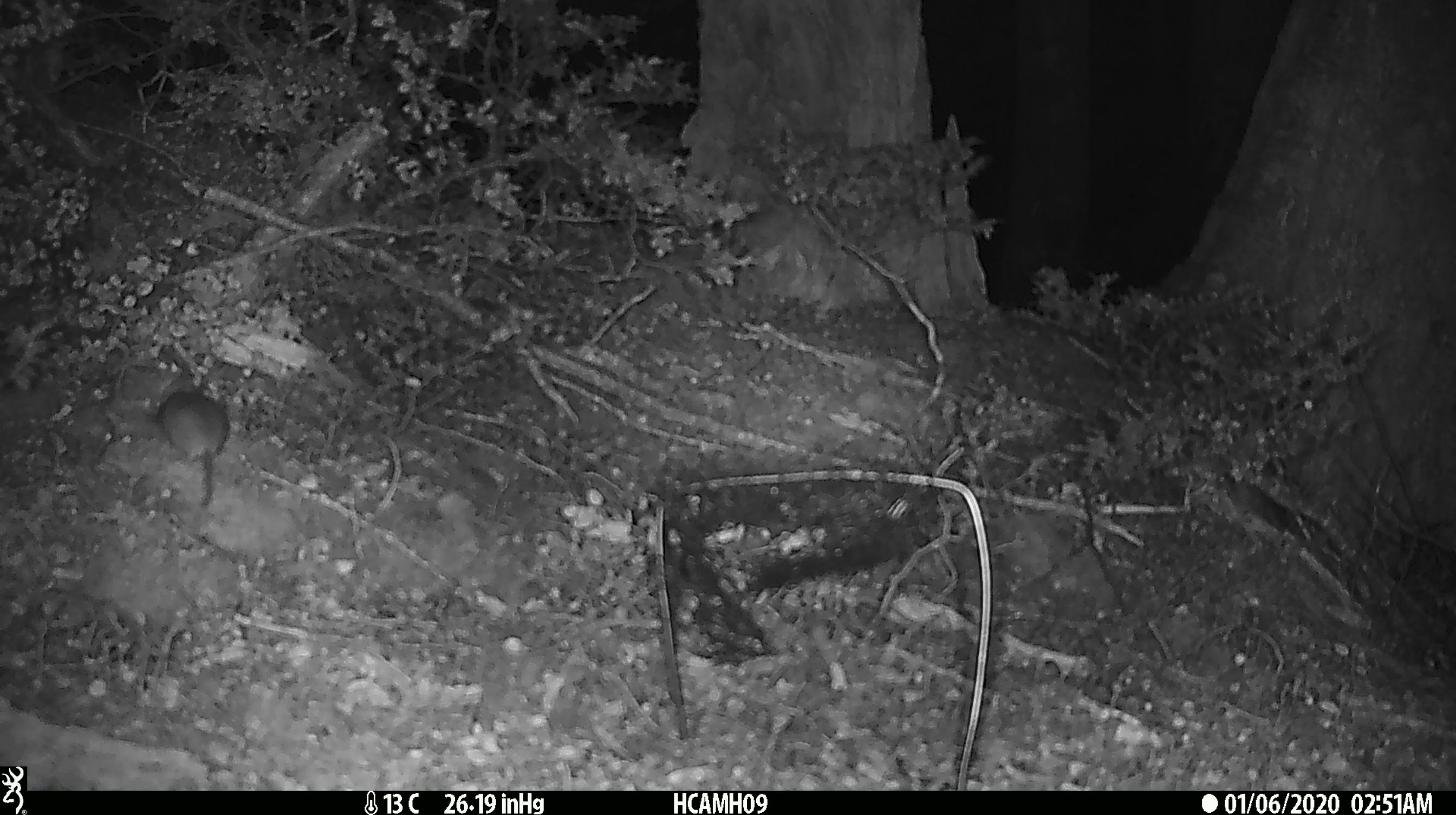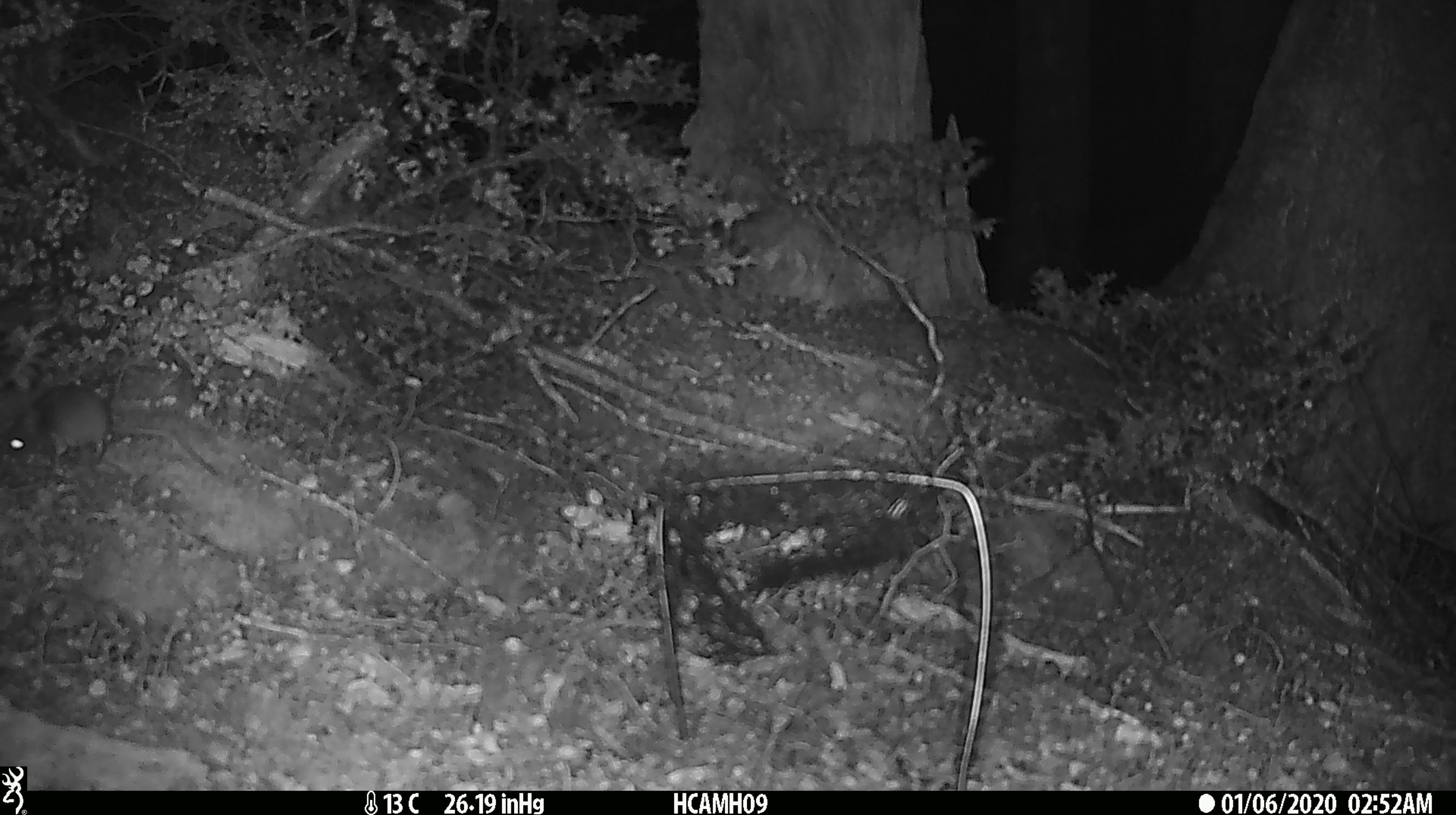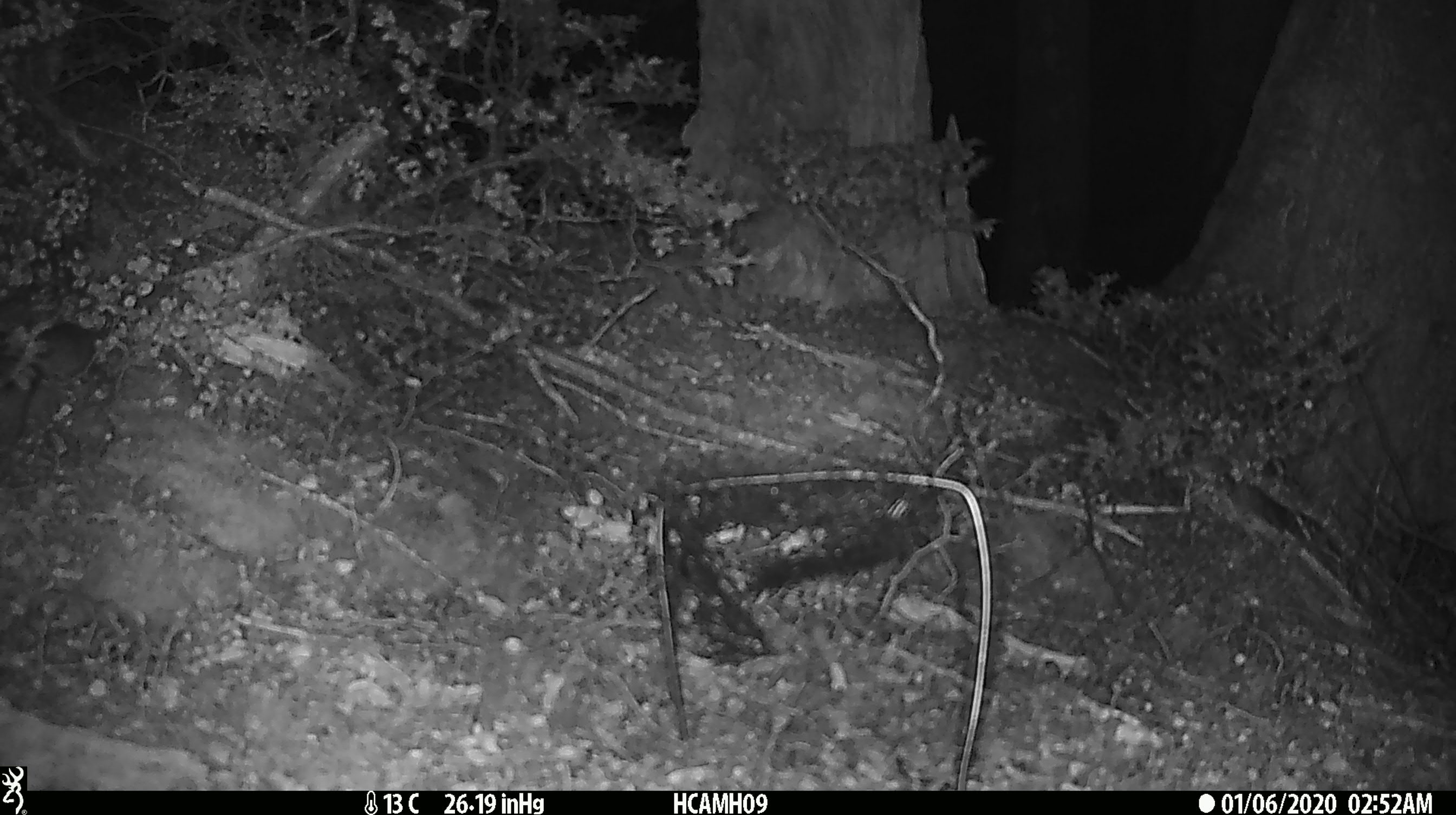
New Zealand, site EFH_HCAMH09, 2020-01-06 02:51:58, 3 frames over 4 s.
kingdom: Animalia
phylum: Chordata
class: Mammalia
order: Rodentia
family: Muridae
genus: Mus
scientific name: Mus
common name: mouse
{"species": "mouse (Mus)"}